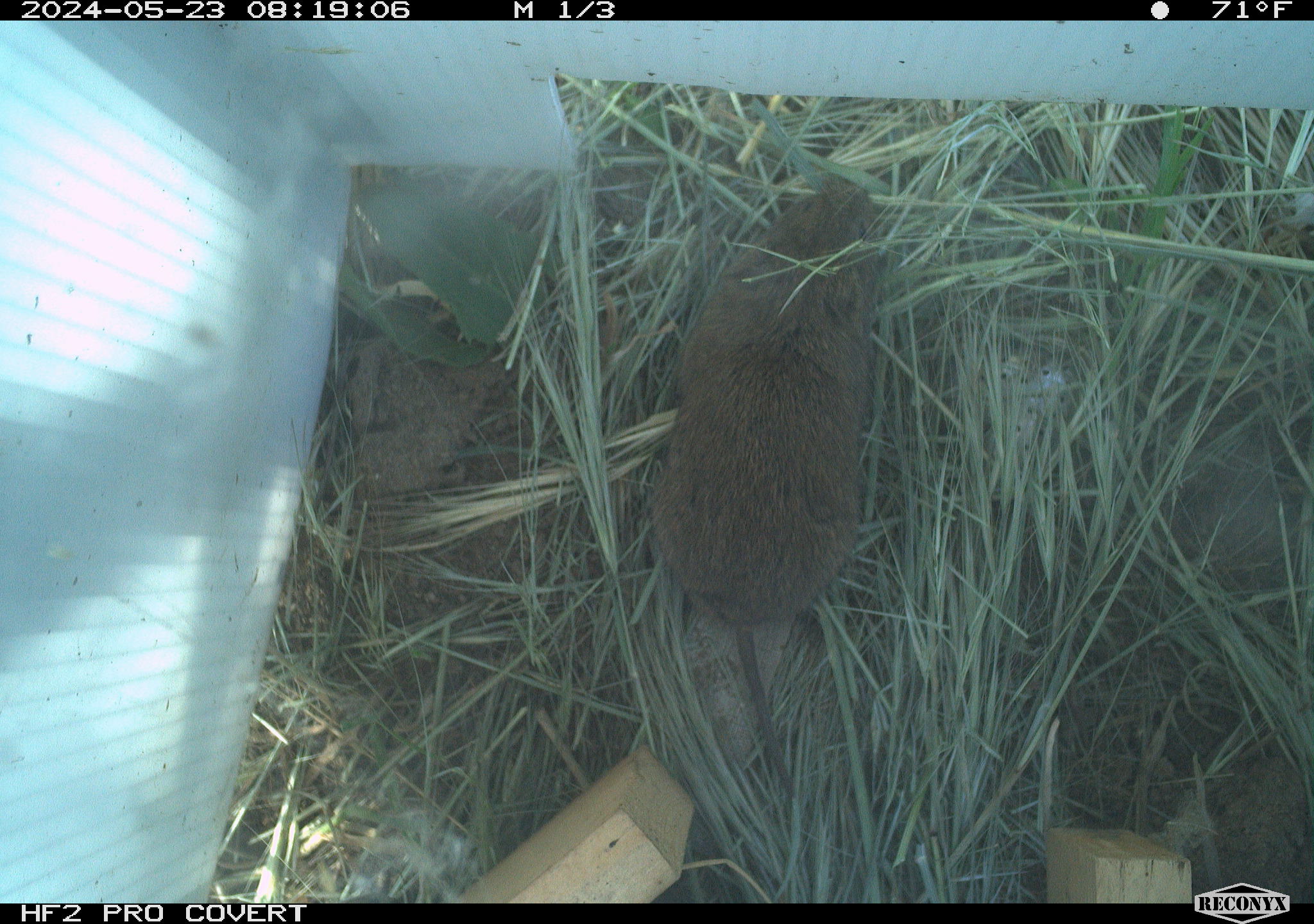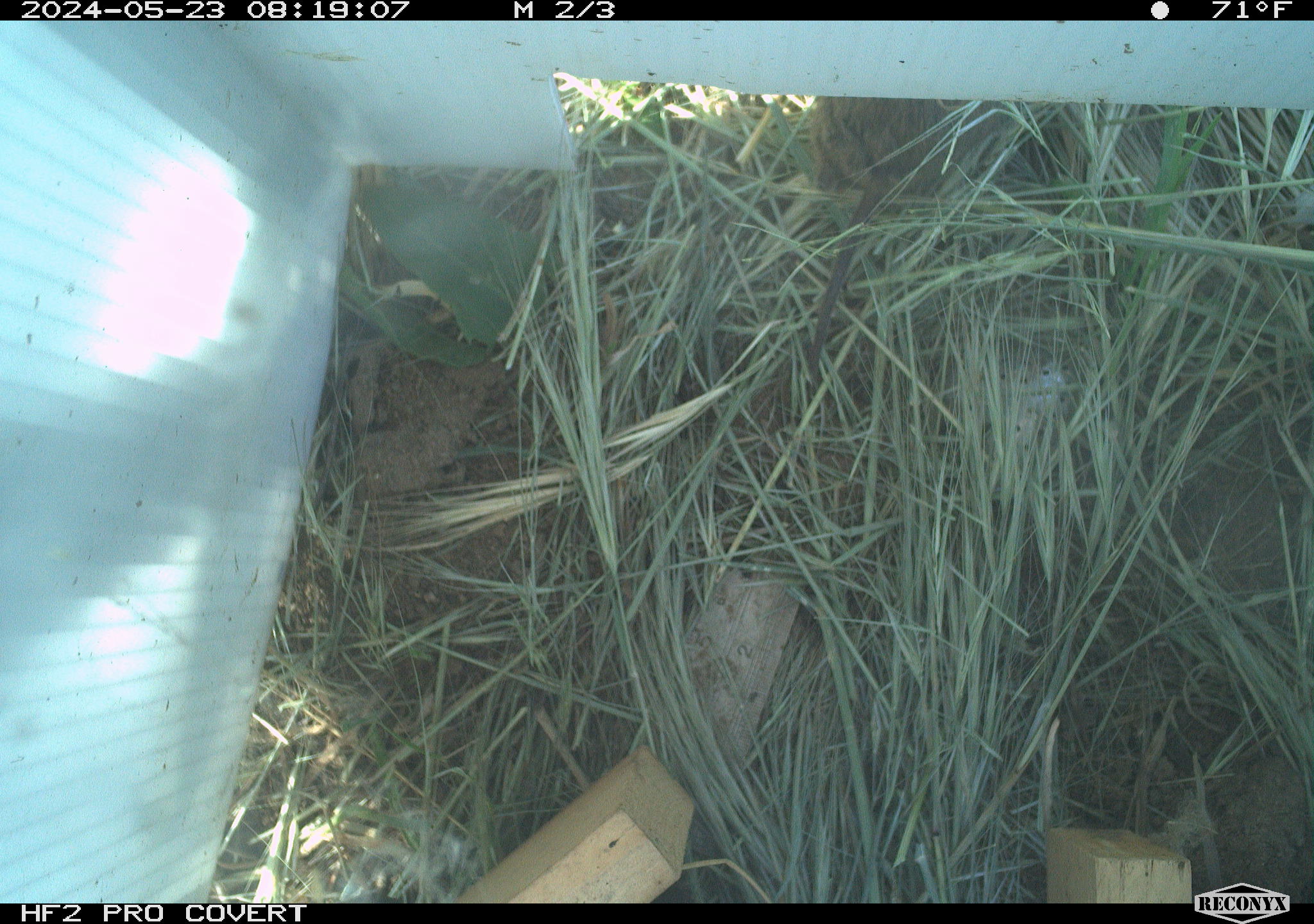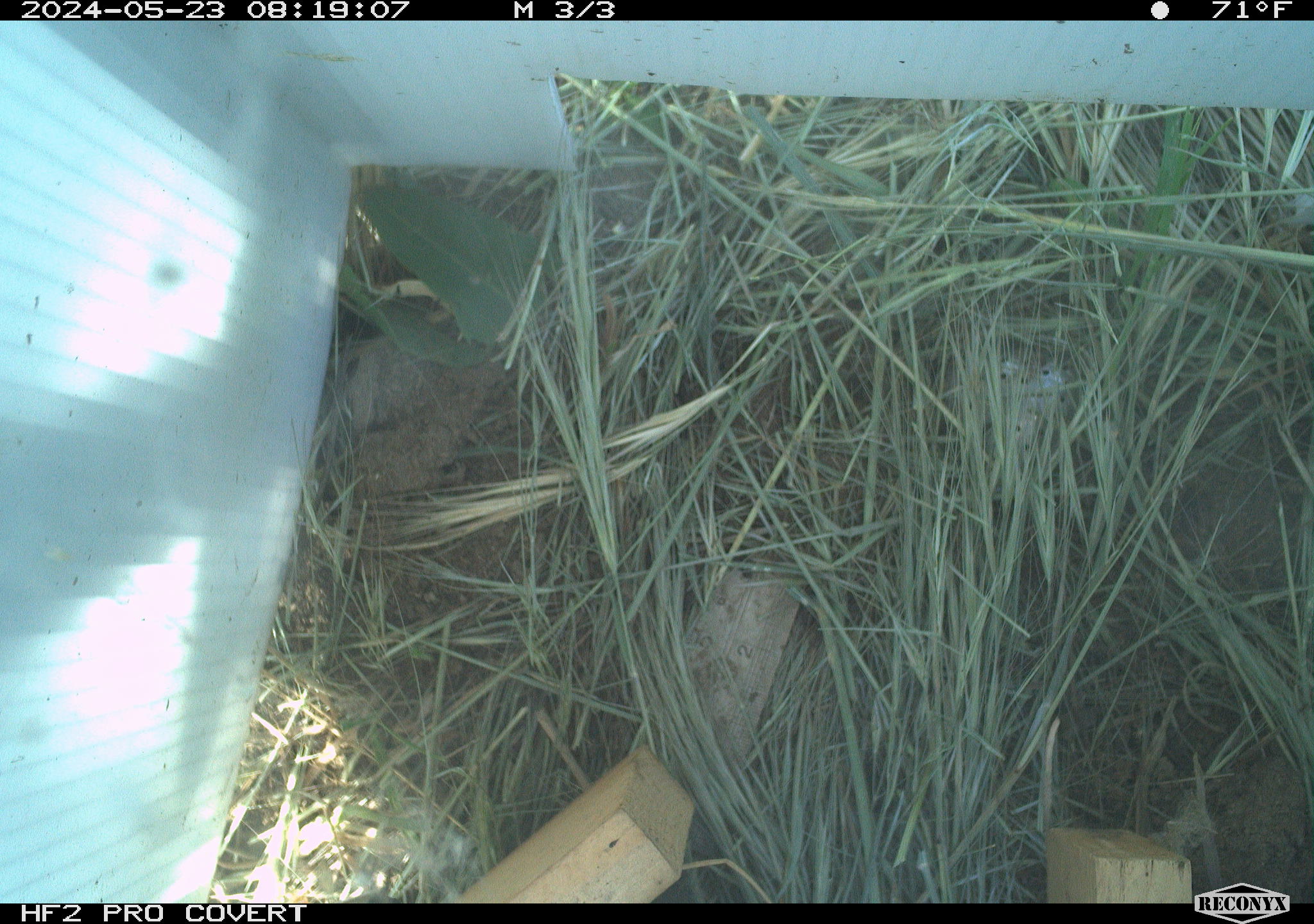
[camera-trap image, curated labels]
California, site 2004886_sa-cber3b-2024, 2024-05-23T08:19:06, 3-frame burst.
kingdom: Animalia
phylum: Chordata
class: Mammalia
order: Rodentia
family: Cricetidae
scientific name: Arvicolinae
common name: voles, lemmings, and muskrats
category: arvicolinae subfamily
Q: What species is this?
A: Arvicolinae subfamily (voles, lemmings, and muskrats) (Arvicolinae).